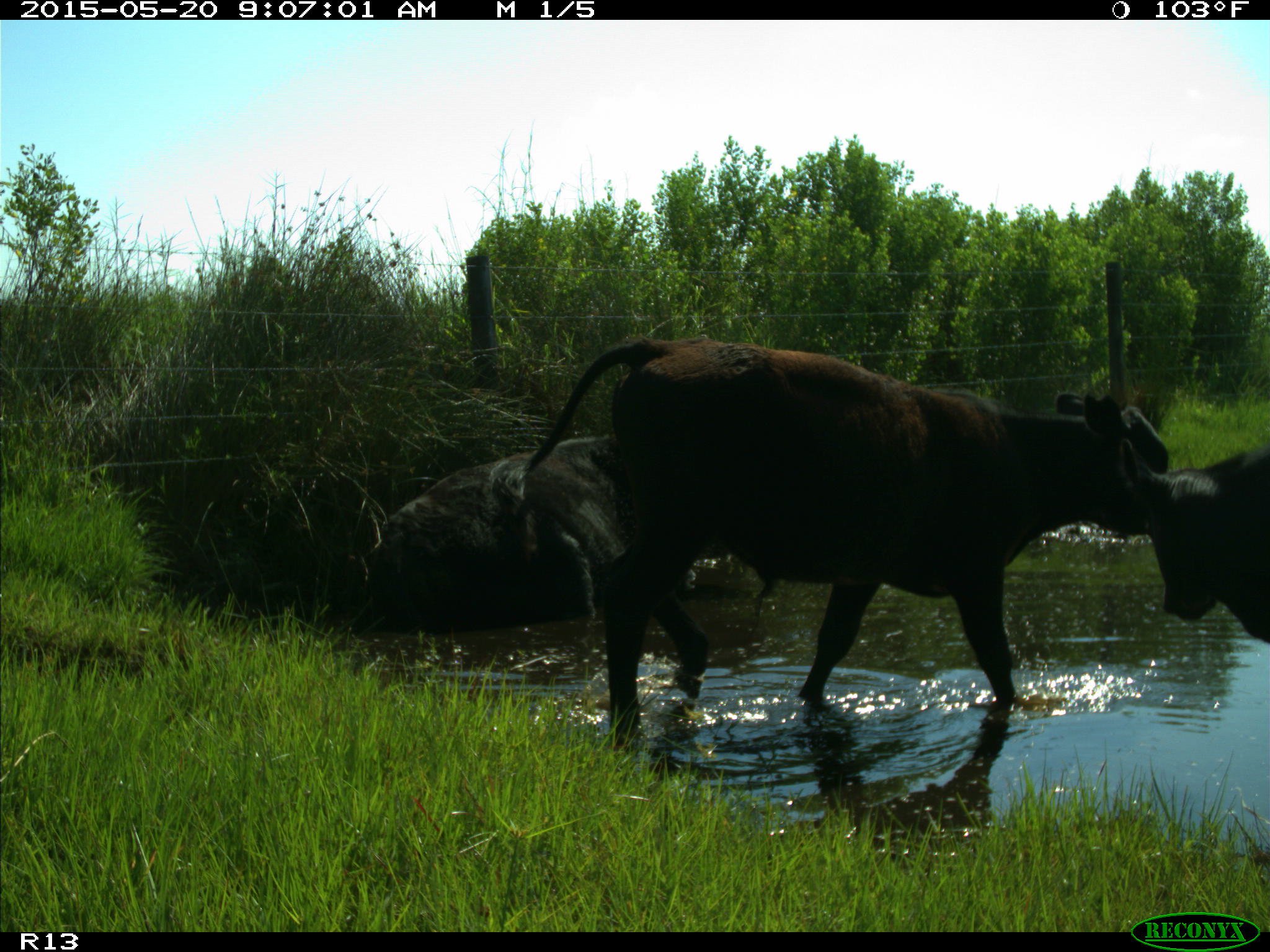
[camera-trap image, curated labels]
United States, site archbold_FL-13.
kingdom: Animalia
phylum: Chordata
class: Mammalia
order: Artiodactyla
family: Bovidae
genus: Bos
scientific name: Bos taurus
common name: domestic cow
Bos taurus (domestic cow).